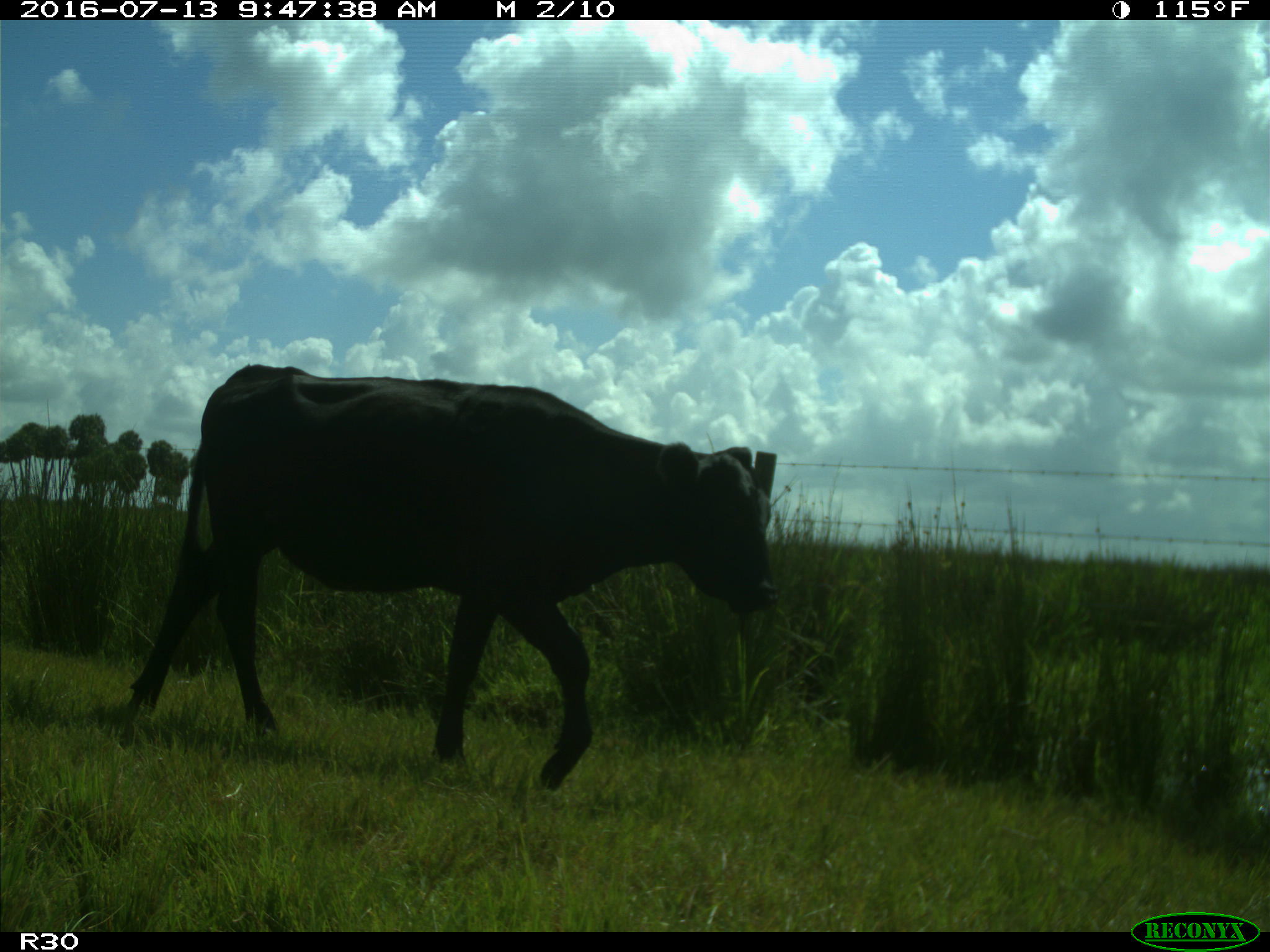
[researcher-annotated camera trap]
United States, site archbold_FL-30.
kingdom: Animalia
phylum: Chordata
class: Mammalia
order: Artiodactyla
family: Bovidae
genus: Bos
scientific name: Bos taurus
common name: domestic cow